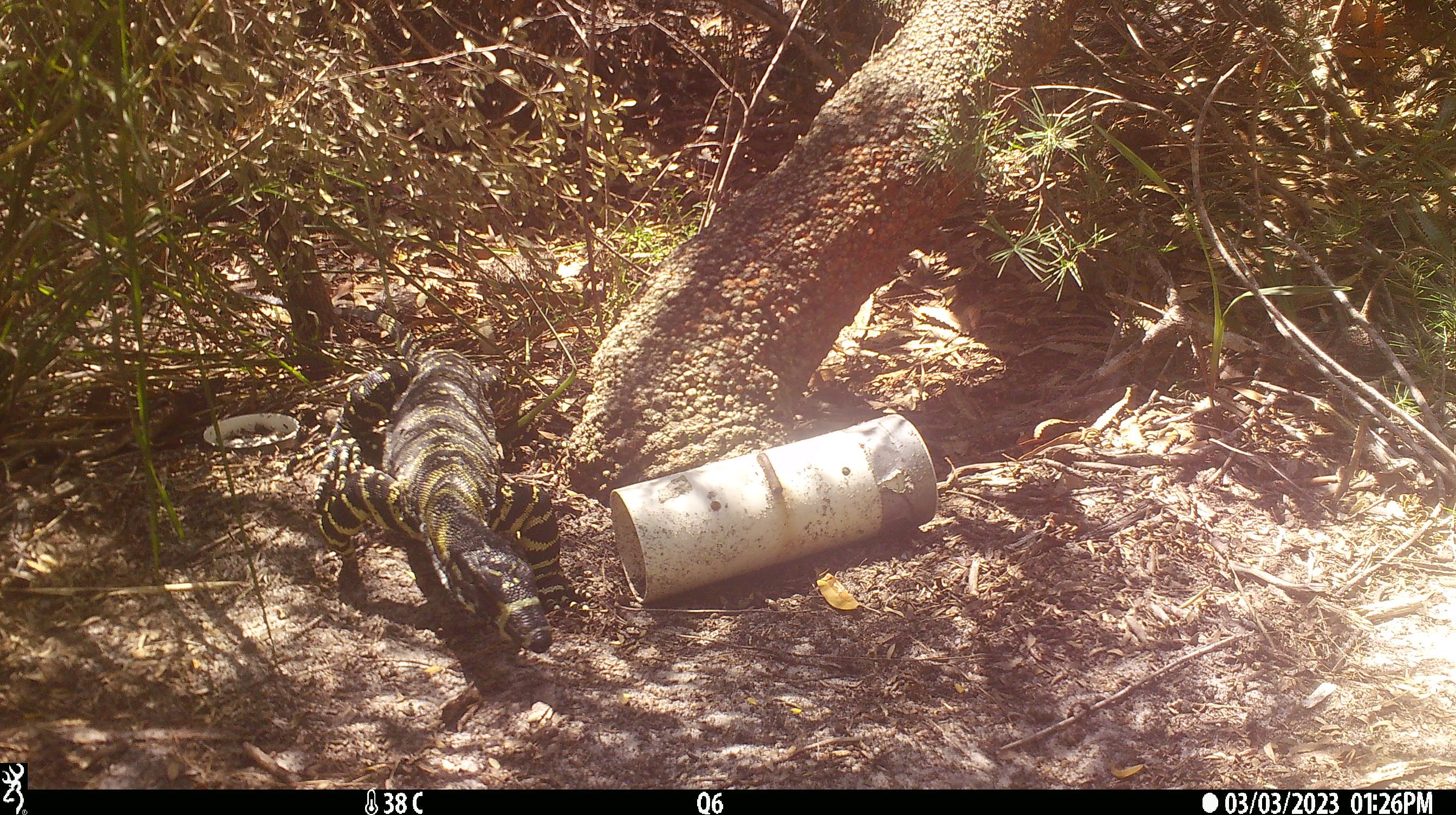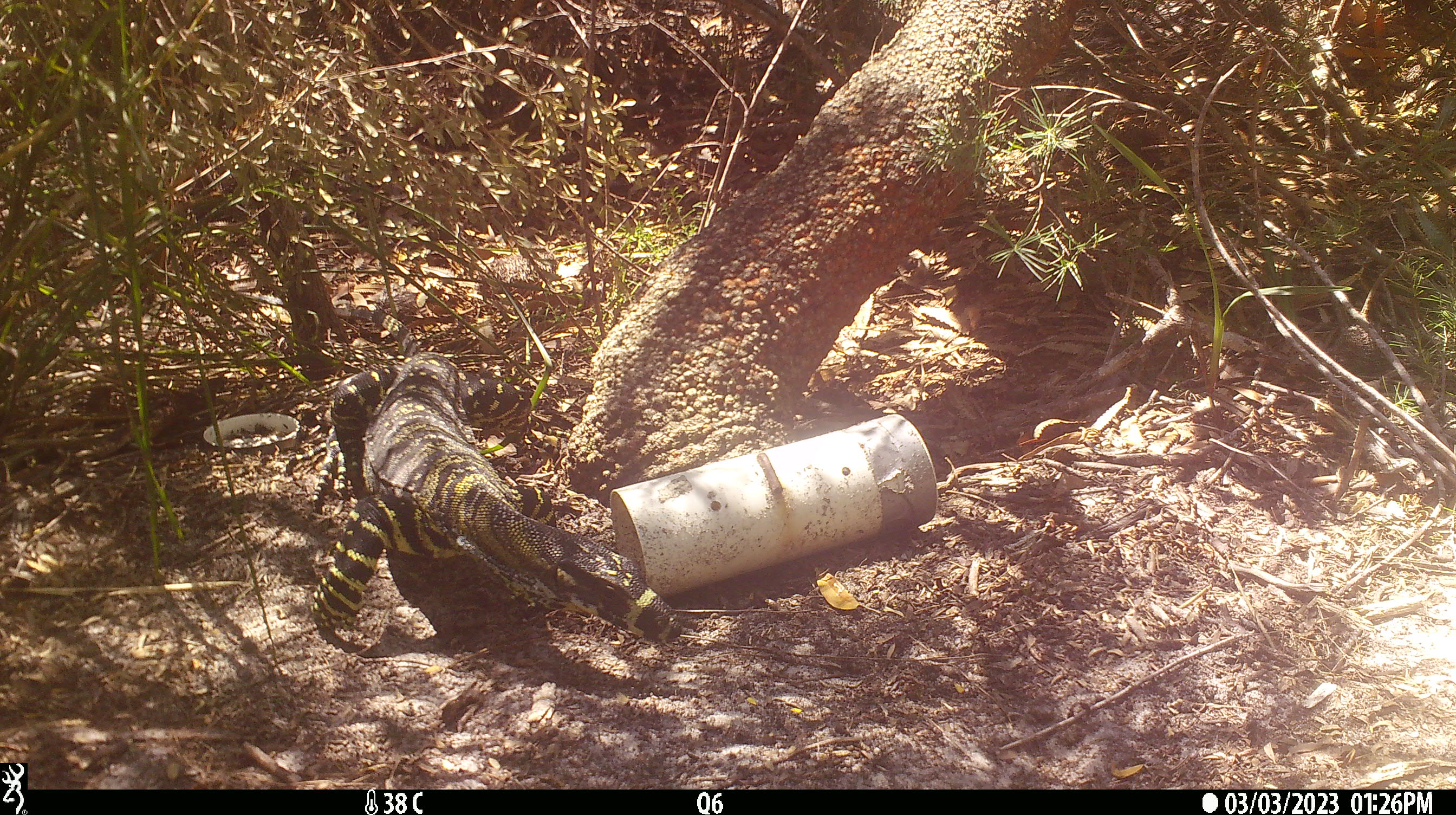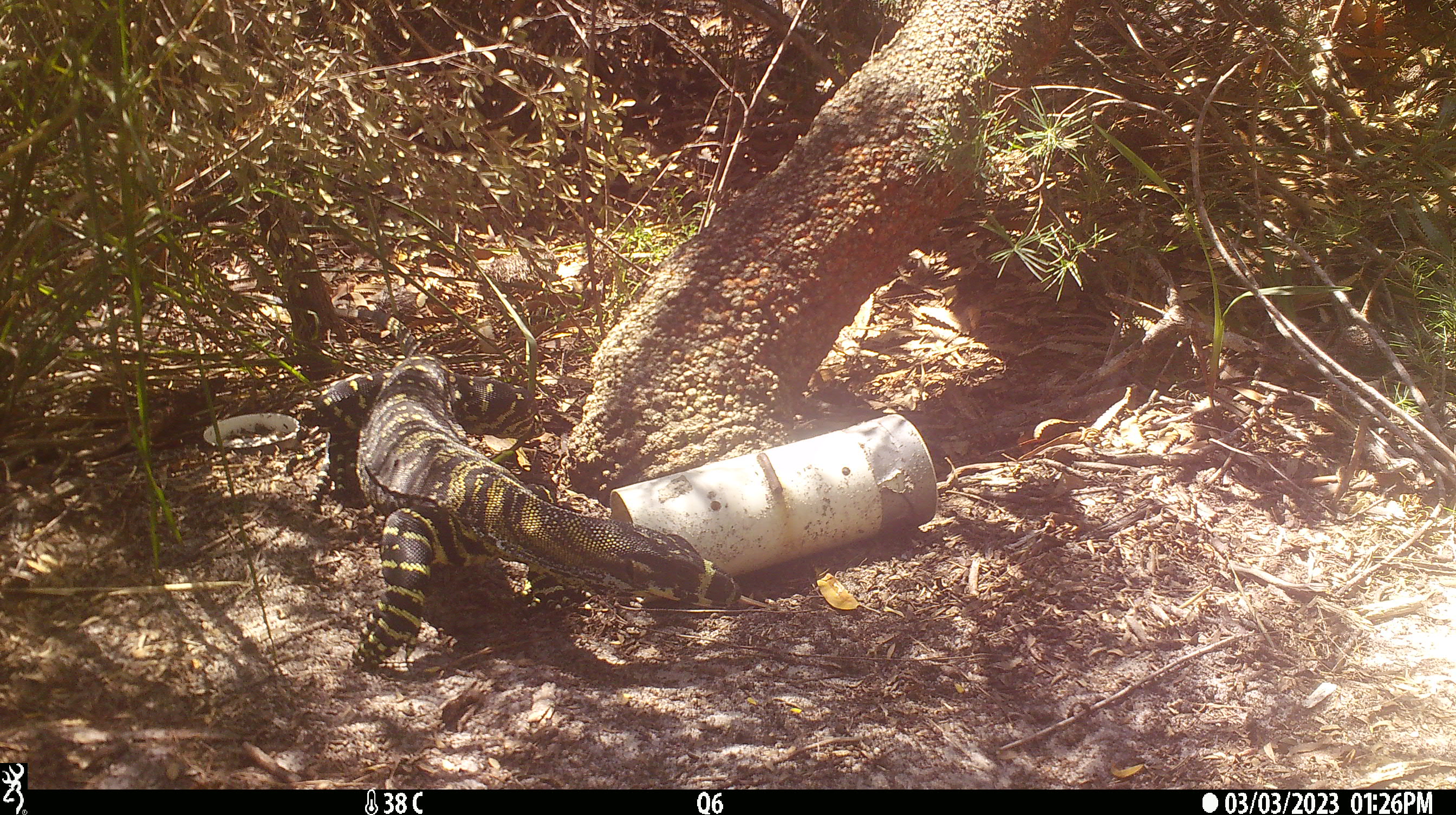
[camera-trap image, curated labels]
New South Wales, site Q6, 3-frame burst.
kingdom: Animalia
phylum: Chordata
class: Reptilia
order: Squamata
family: Varanidae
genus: Varanus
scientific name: Varanus varius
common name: lace monitor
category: goanna